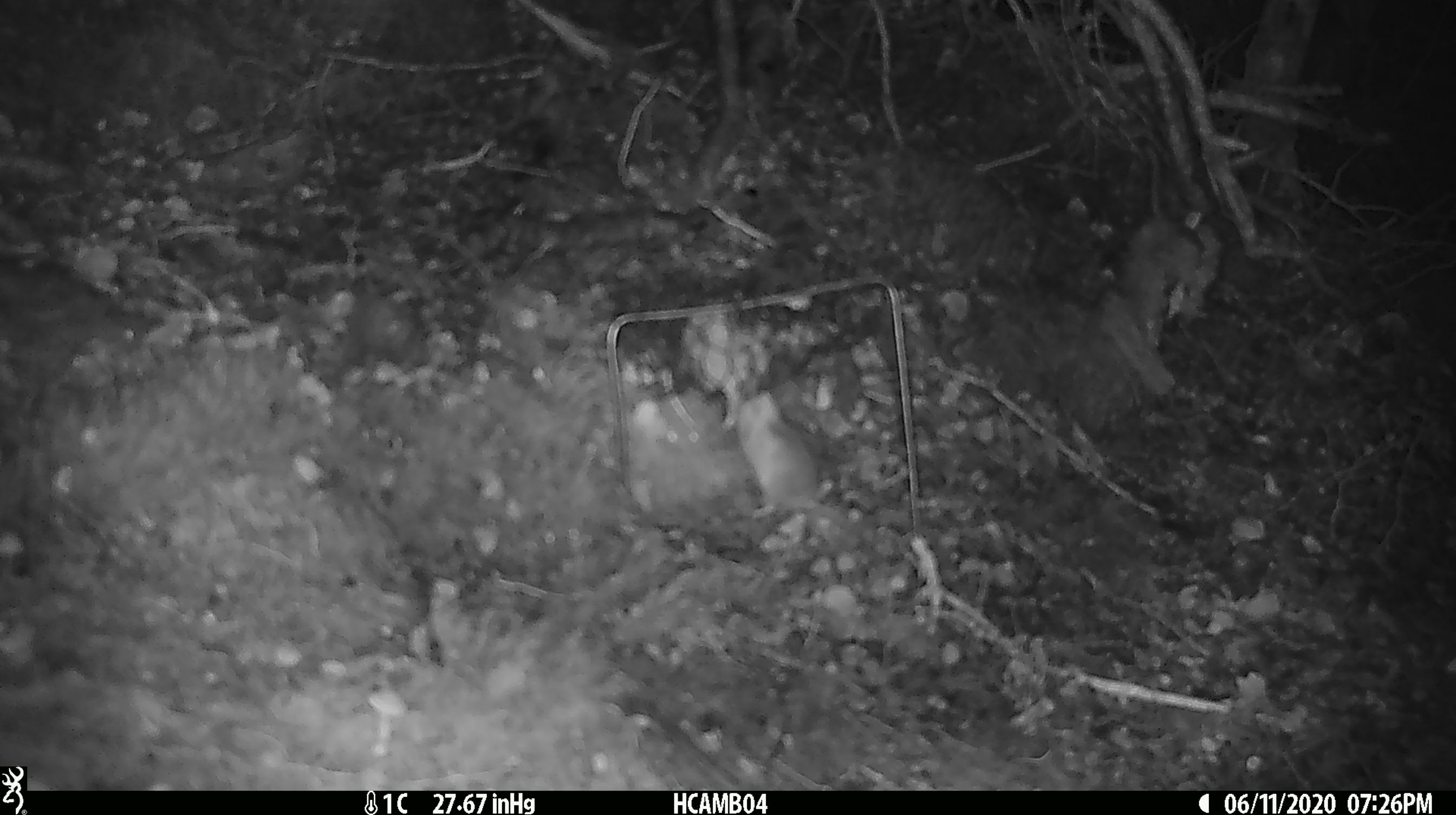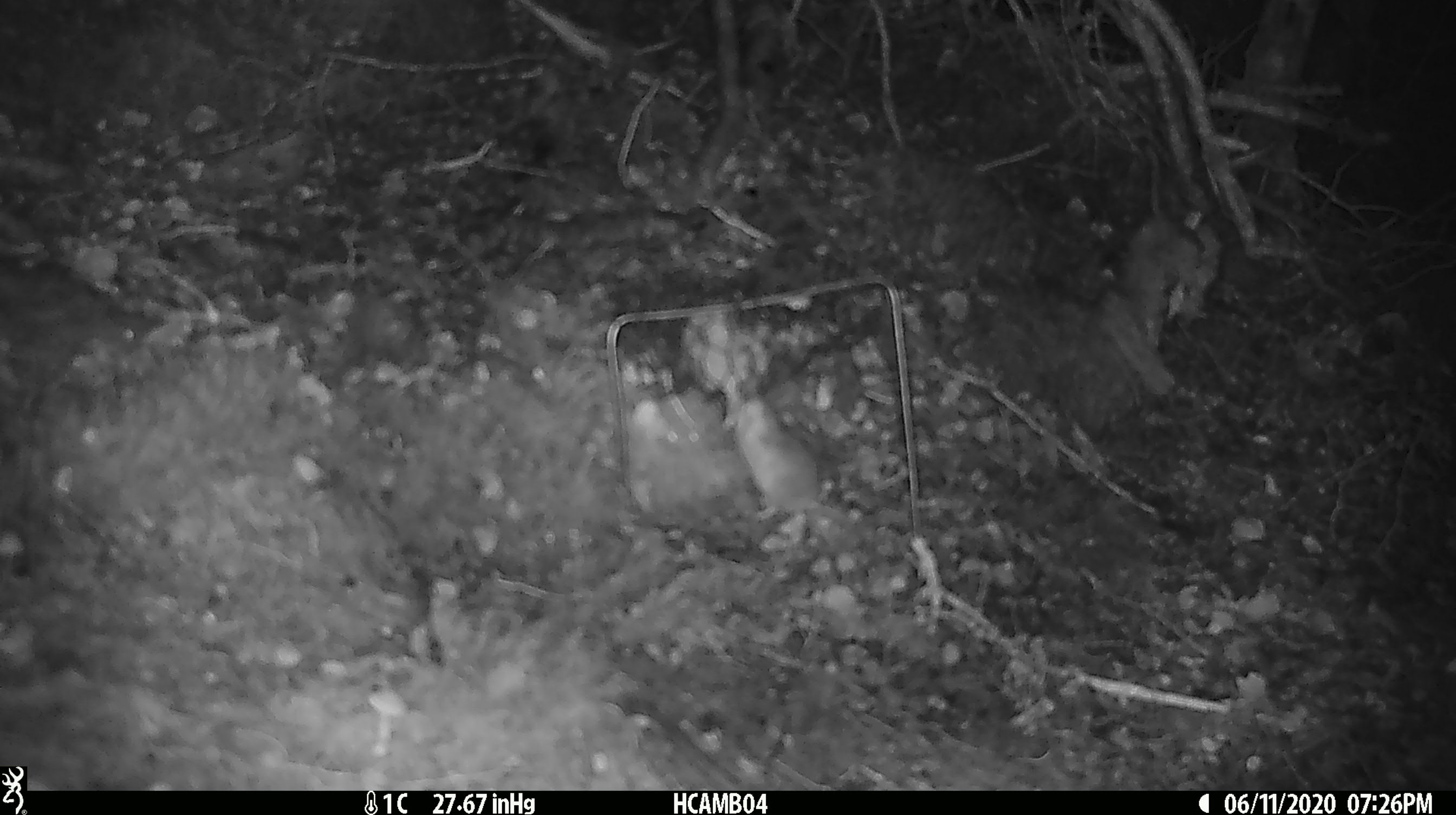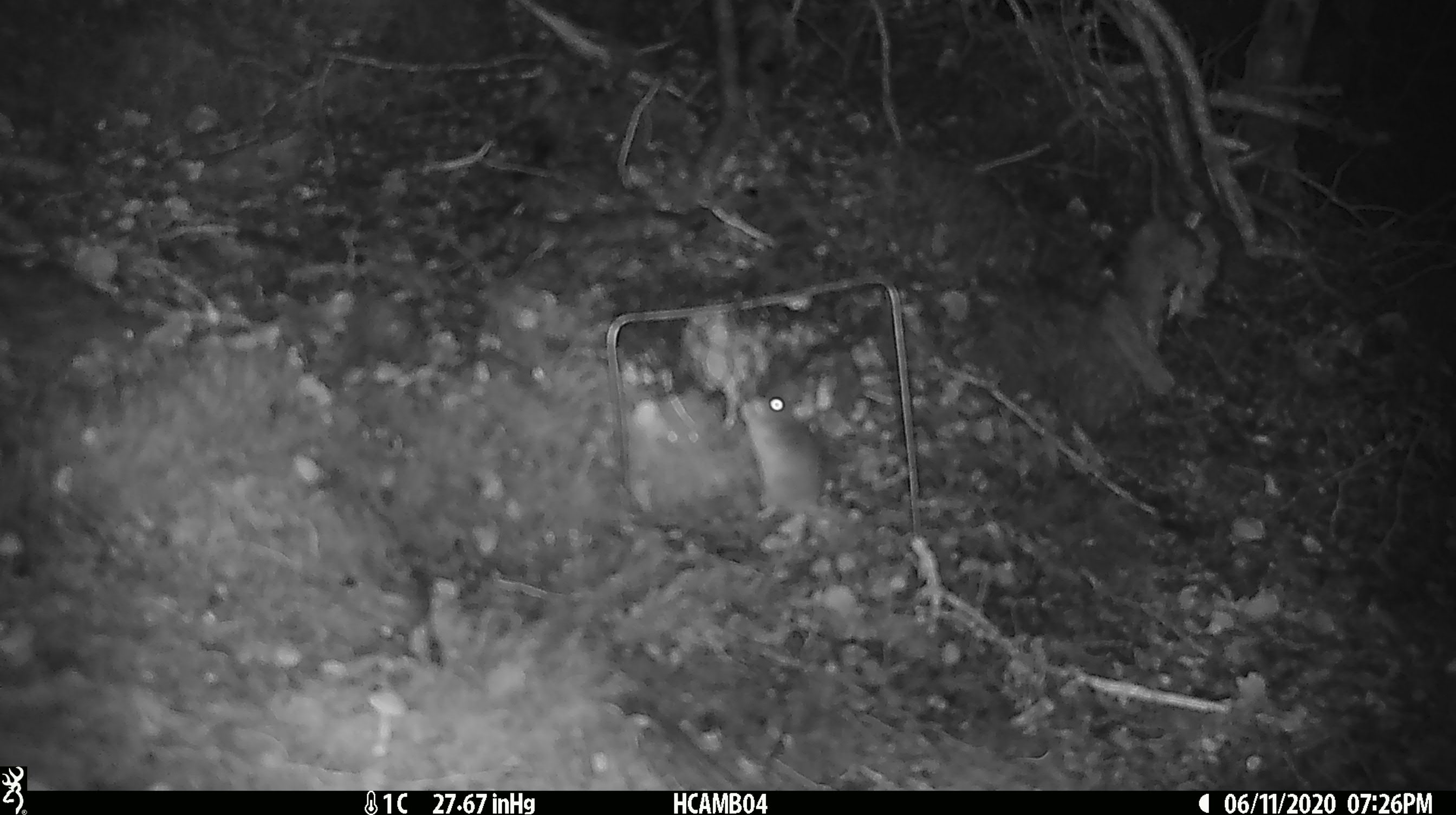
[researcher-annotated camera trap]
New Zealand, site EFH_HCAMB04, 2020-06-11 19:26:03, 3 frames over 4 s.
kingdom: Animalia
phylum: Chordata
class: Mammalia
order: Rodentia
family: Muridae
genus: Mus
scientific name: Mus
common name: mouse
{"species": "mouse (Mus)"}